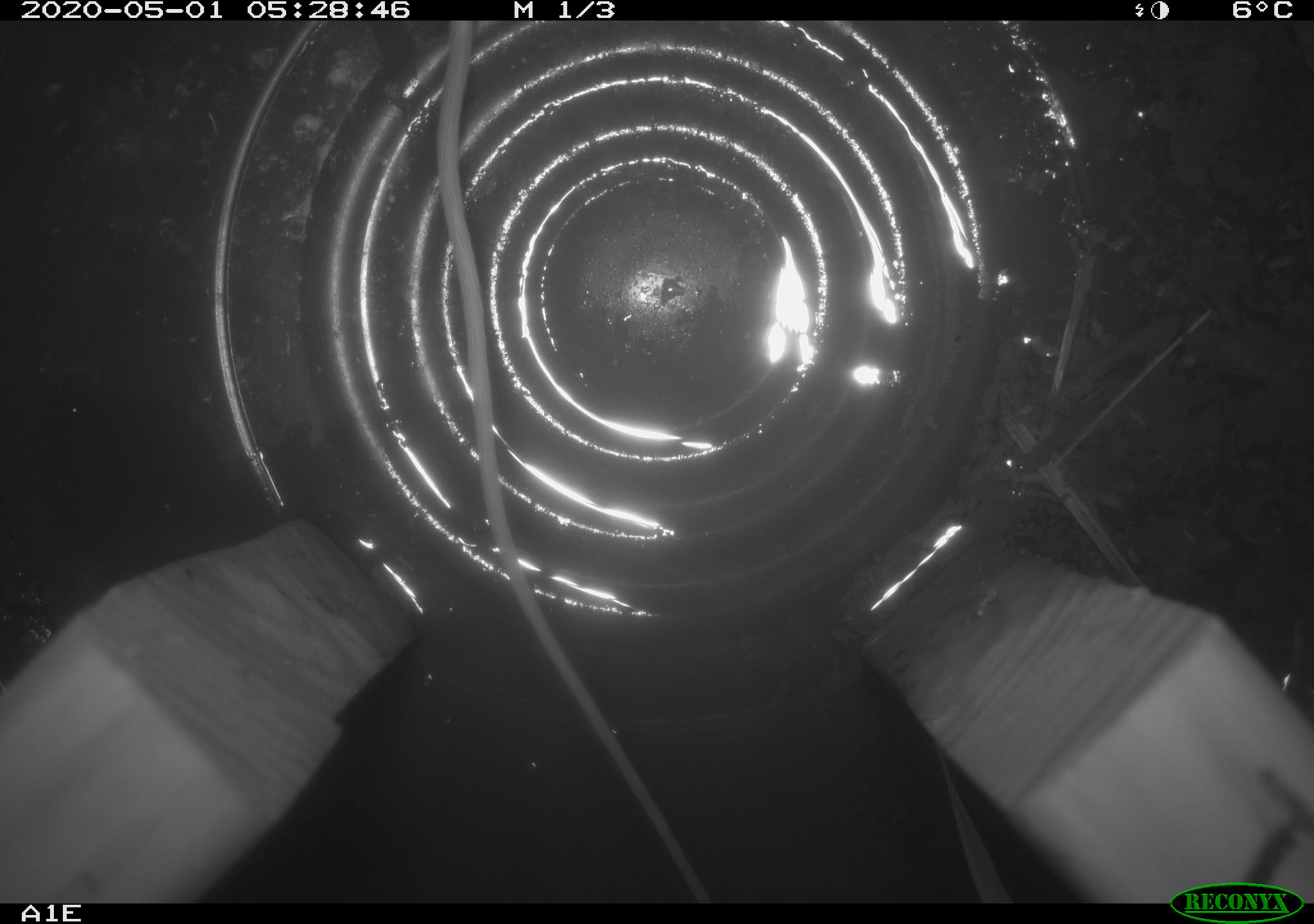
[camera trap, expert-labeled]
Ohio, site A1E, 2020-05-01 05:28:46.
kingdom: Animalia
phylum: Chordata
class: Mammalia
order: Rodentia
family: Cricetidae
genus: Peromyscus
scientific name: Peromyscus leucopus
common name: white-footed mouse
White-footed mouse (Peromyscus leucopus).